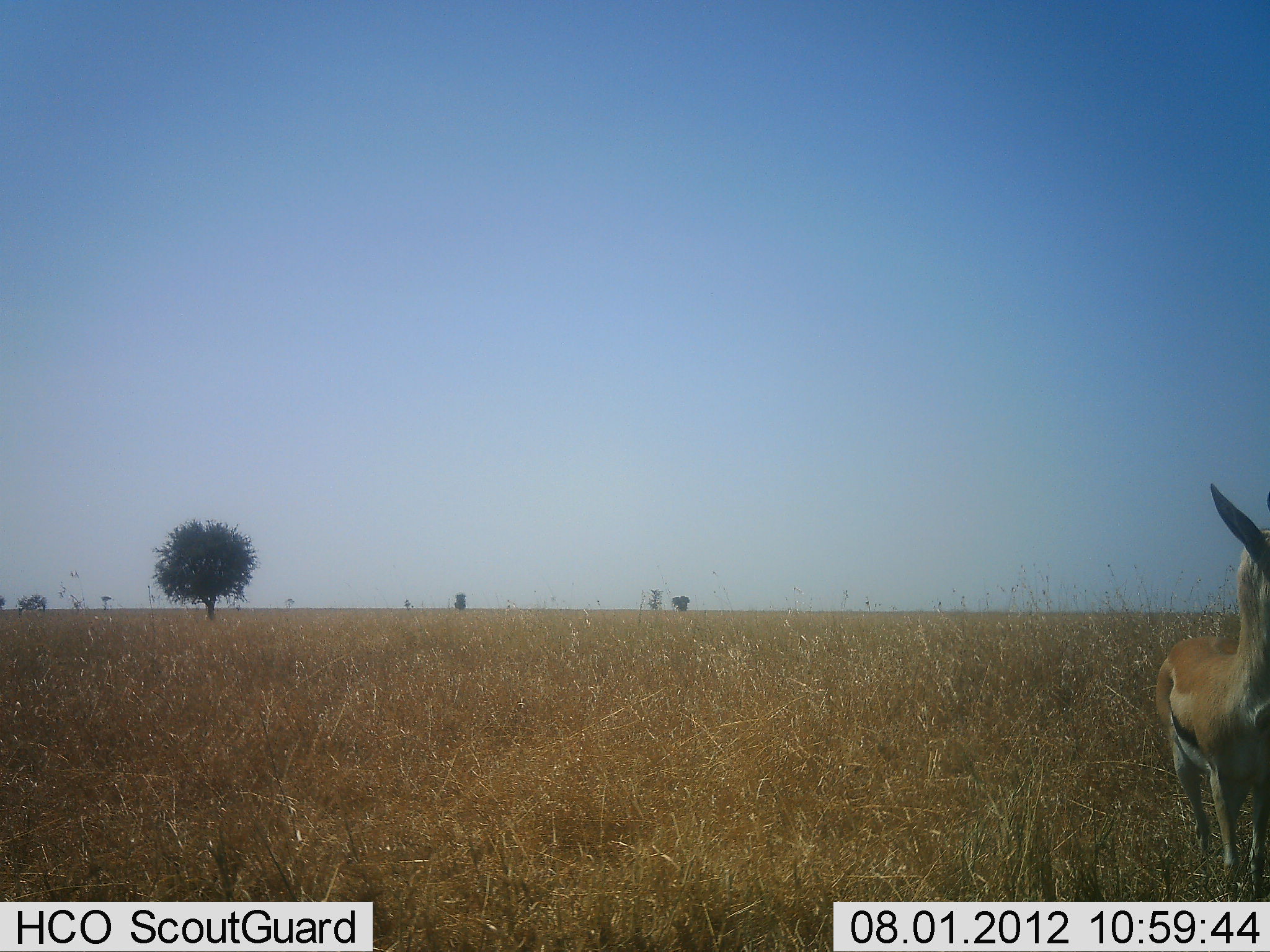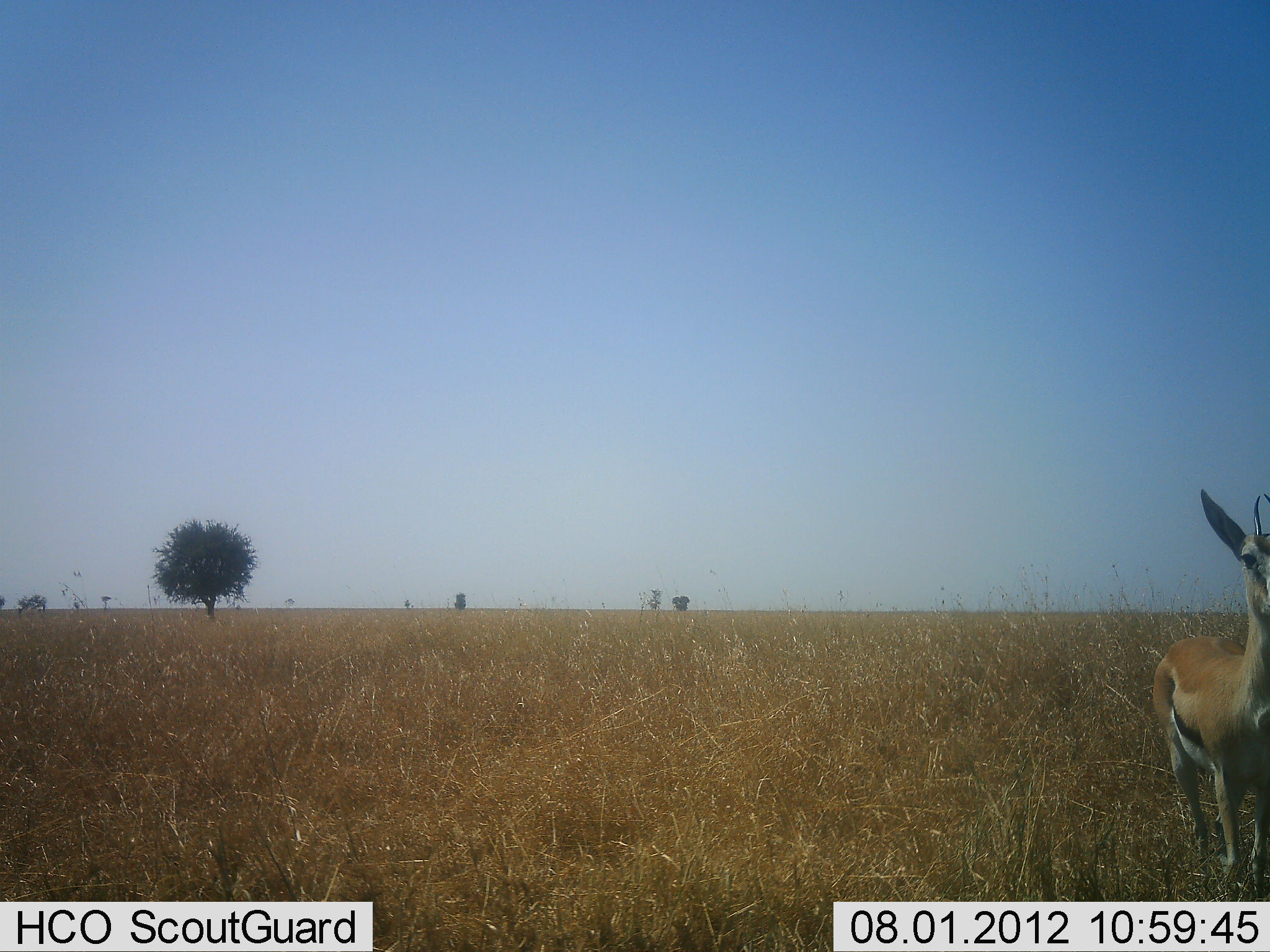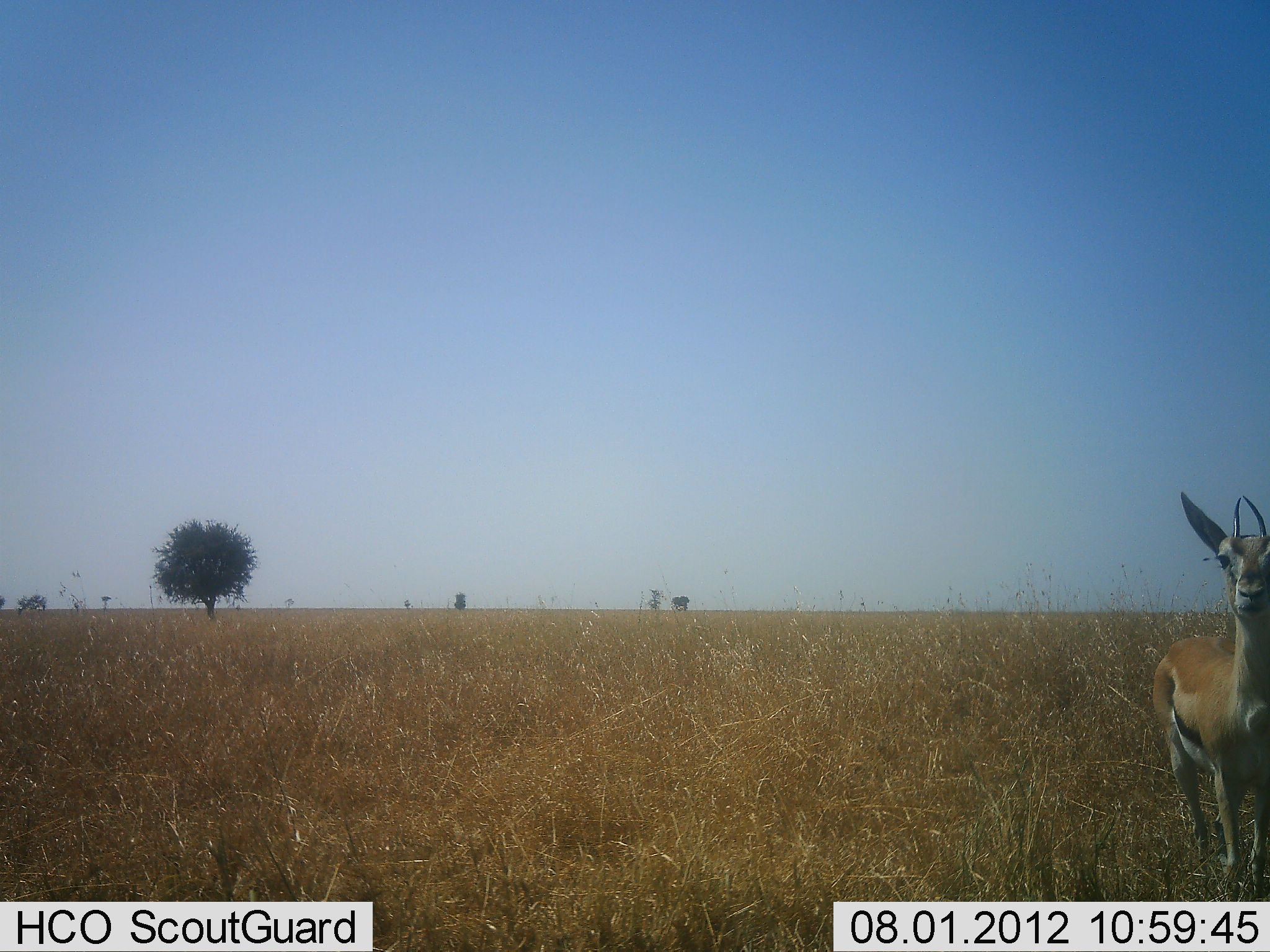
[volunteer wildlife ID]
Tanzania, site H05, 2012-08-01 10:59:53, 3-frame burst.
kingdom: Animalia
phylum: Chordata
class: Mammalia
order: Artiodactyla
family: Bovidae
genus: Eudorcas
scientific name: Eudorcas thomsonii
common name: thomson's gazelle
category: gazellethomsons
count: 1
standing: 100%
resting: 0%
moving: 0%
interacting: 0%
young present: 0%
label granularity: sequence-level